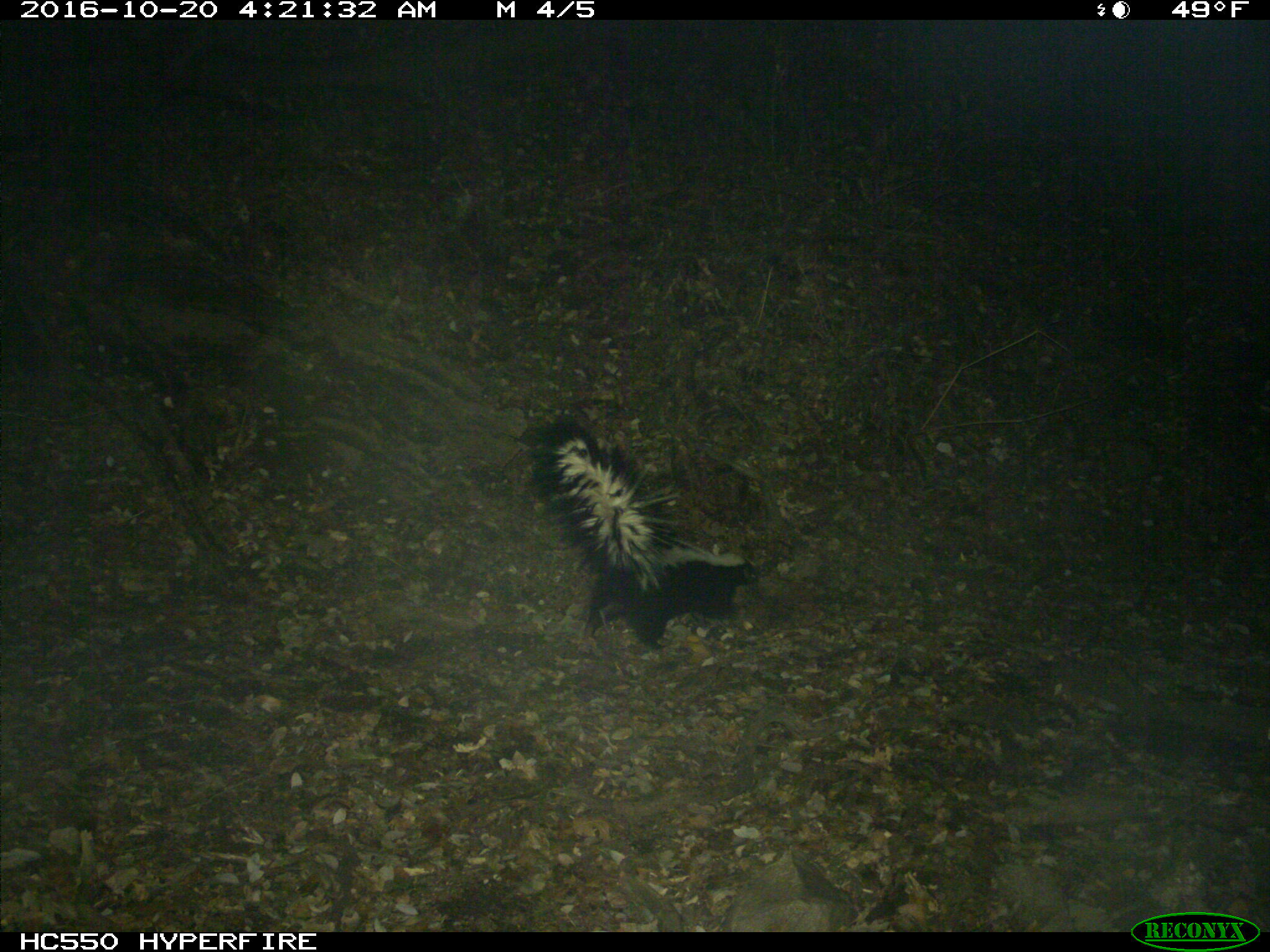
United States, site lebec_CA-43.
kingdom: Animalia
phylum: Chordata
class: Mammalia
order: Carnivora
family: Mephitidae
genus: Mephitis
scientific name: Mephitis mephitis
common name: striped skunk